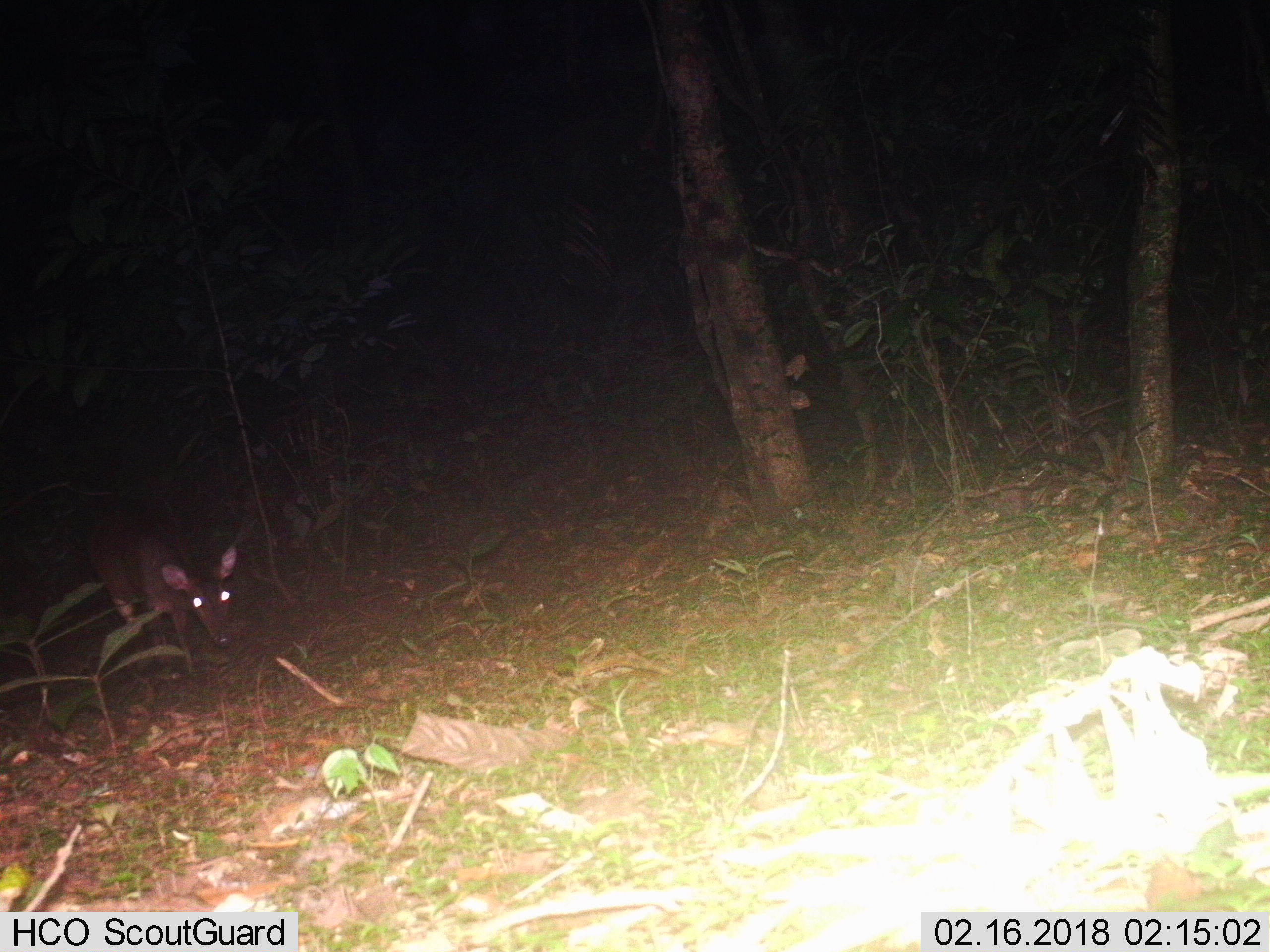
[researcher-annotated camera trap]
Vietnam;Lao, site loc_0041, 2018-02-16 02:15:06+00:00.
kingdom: Animalia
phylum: Chordata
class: Mammalia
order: Artiodactyla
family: Cervidae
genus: Muntiacus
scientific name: Muntiacus vuquangensis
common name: large-antlered muntjac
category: large antlered muntjac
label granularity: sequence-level